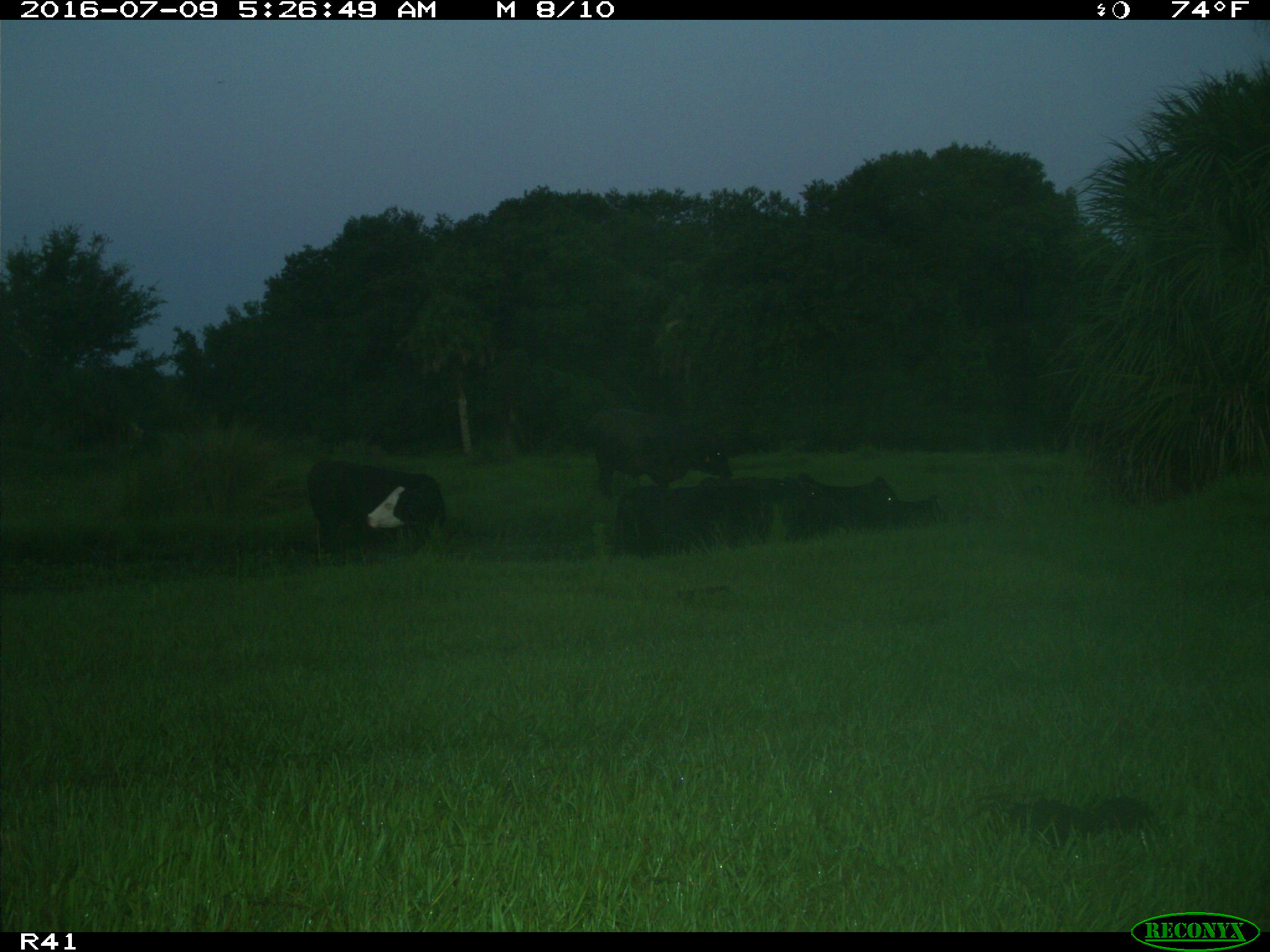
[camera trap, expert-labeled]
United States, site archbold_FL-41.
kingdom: Animalia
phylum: Chordata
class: Mammalia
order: Artiodactyla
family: Bovidae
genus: Bos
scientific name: Bos taurus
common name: domestic cow